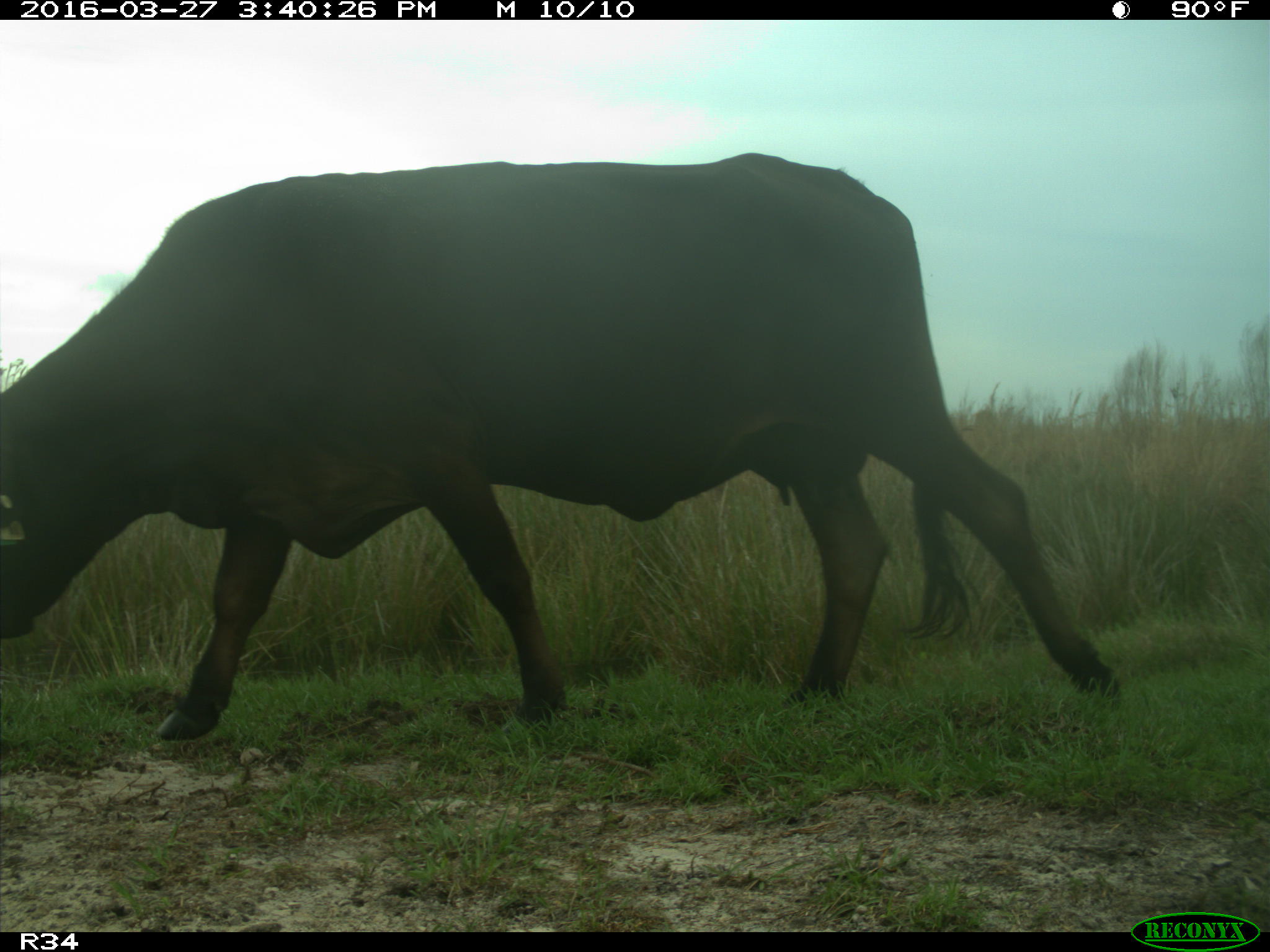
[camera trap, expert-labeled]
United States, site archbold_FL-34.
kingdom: Animalia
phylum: Chordata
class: Mammalia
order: Artiodactyla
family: Bovidae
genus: Bos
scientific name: Bos taurus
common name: domestic cow